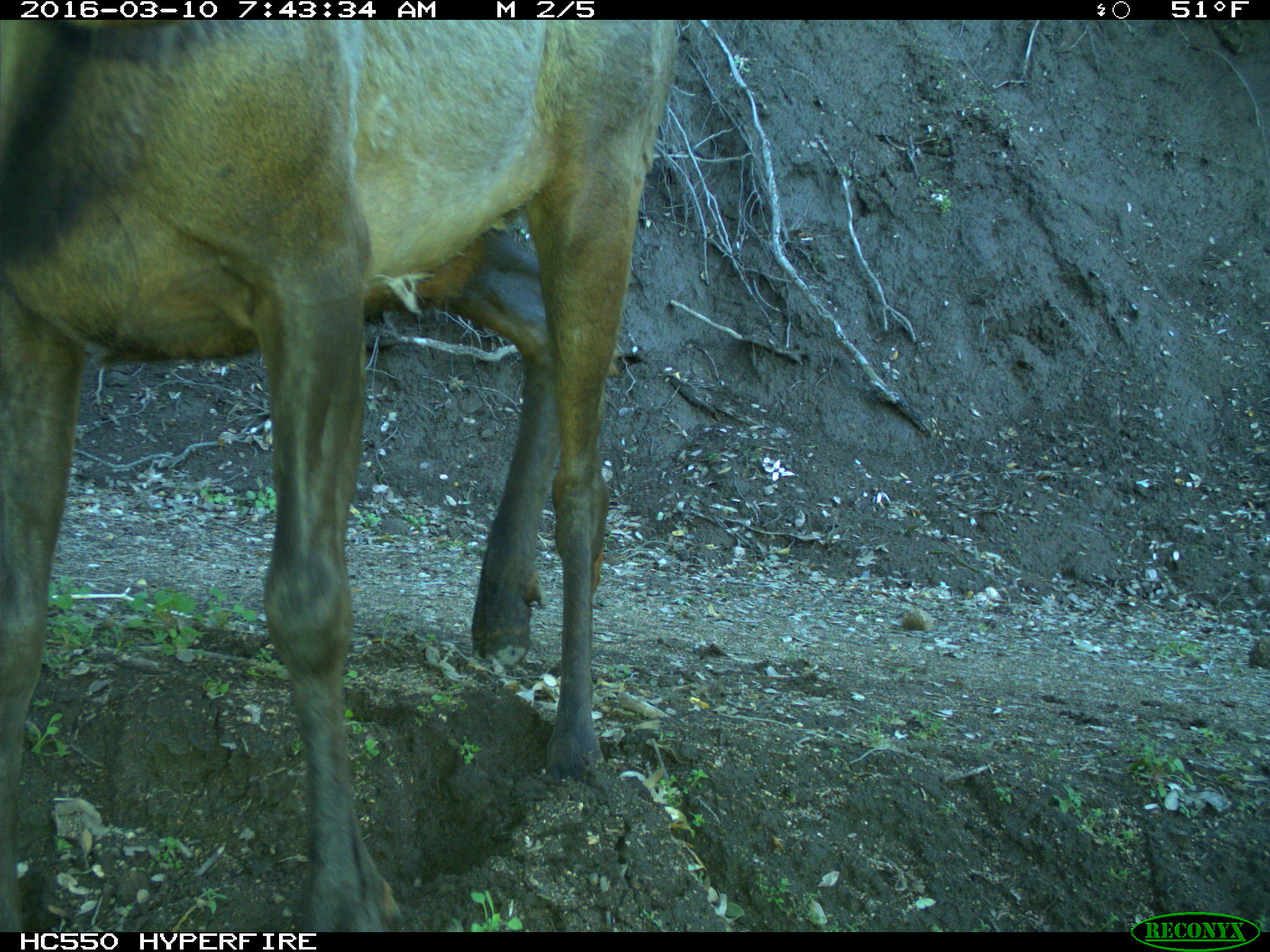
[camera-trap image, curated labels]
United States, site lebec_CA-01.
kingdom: Animalia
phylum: Chordata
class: Mammalia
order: Artiodactyla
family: Cervidae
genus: Cervus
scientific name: Cervus canadensis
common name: elk